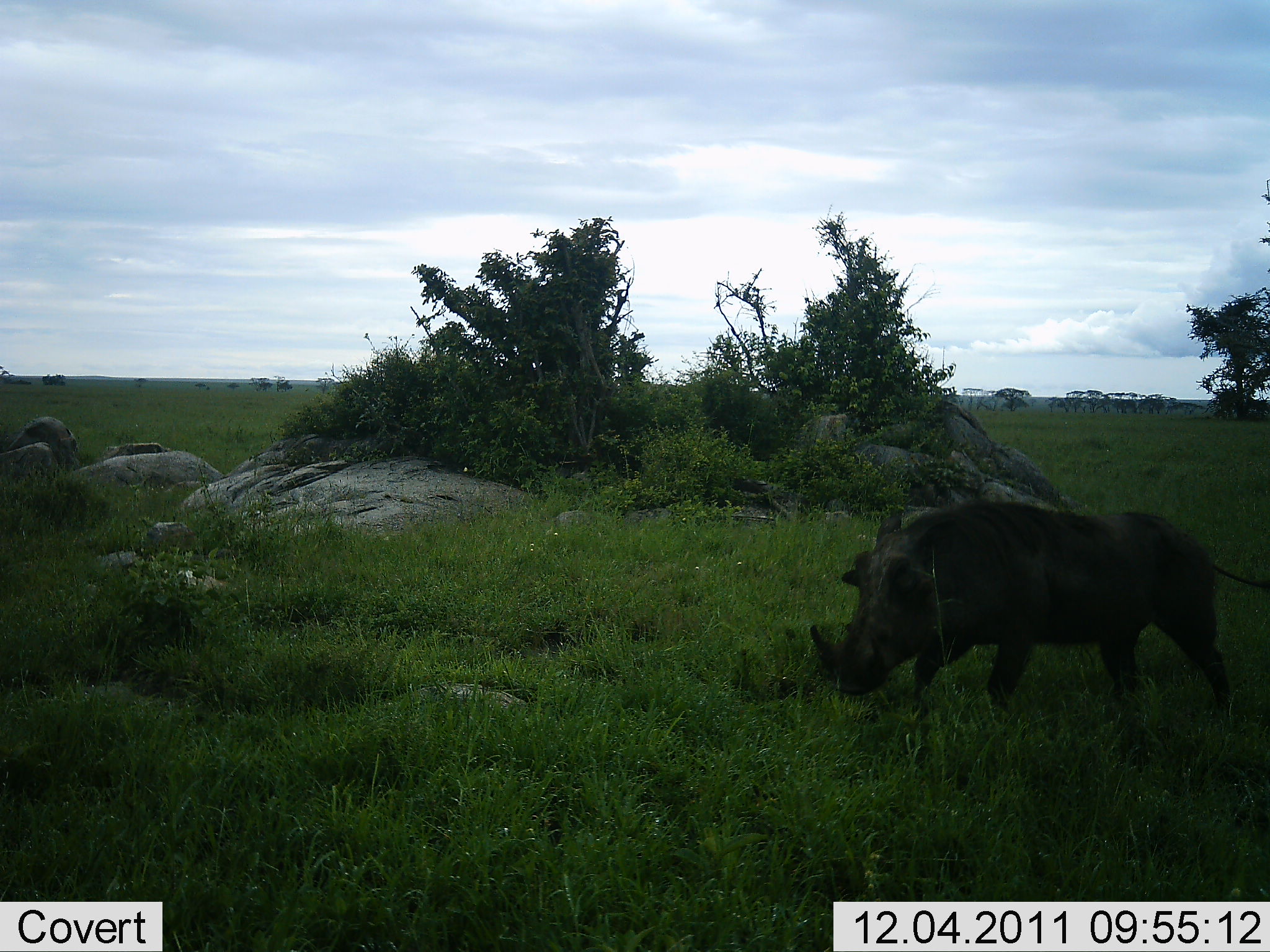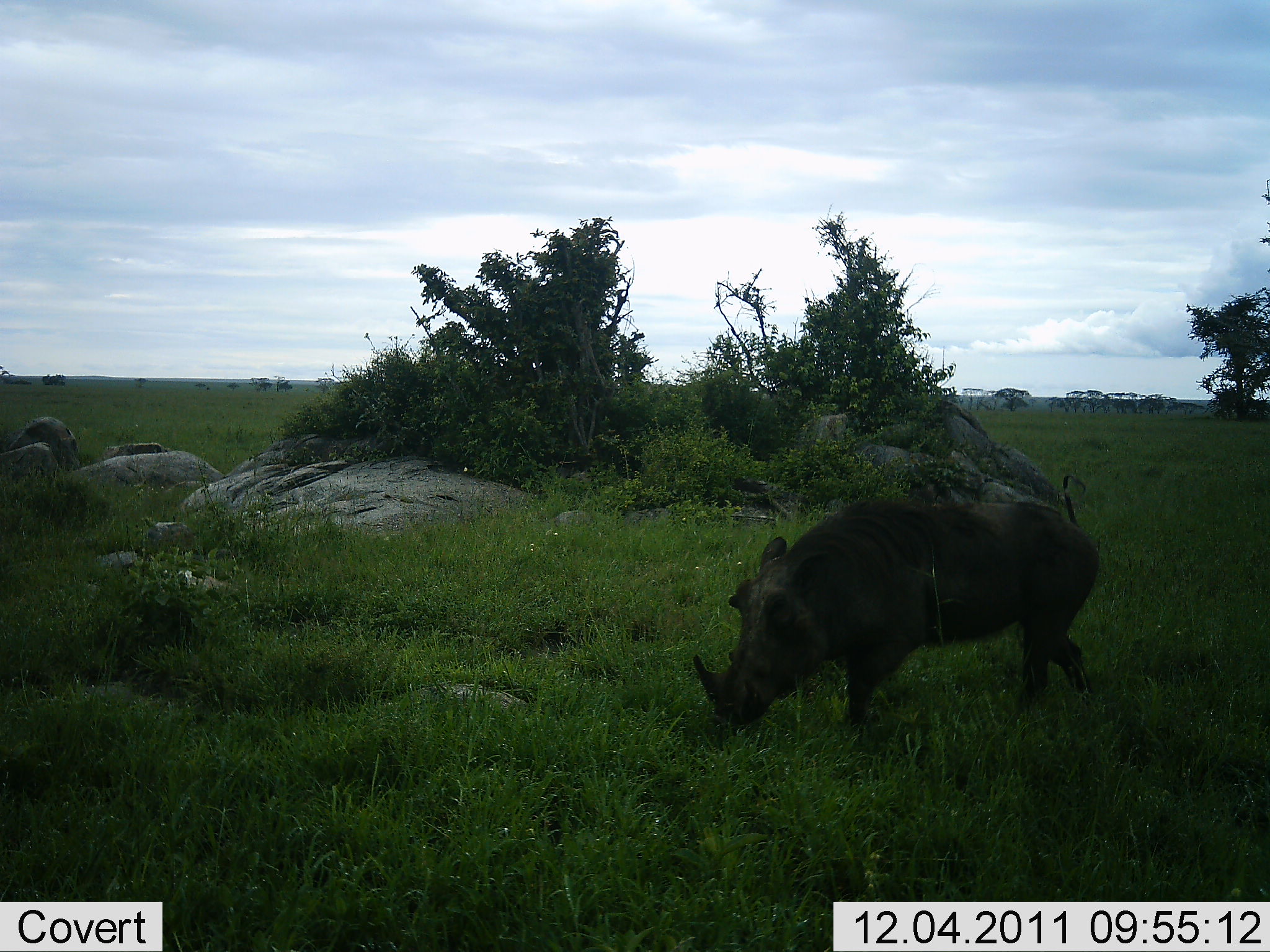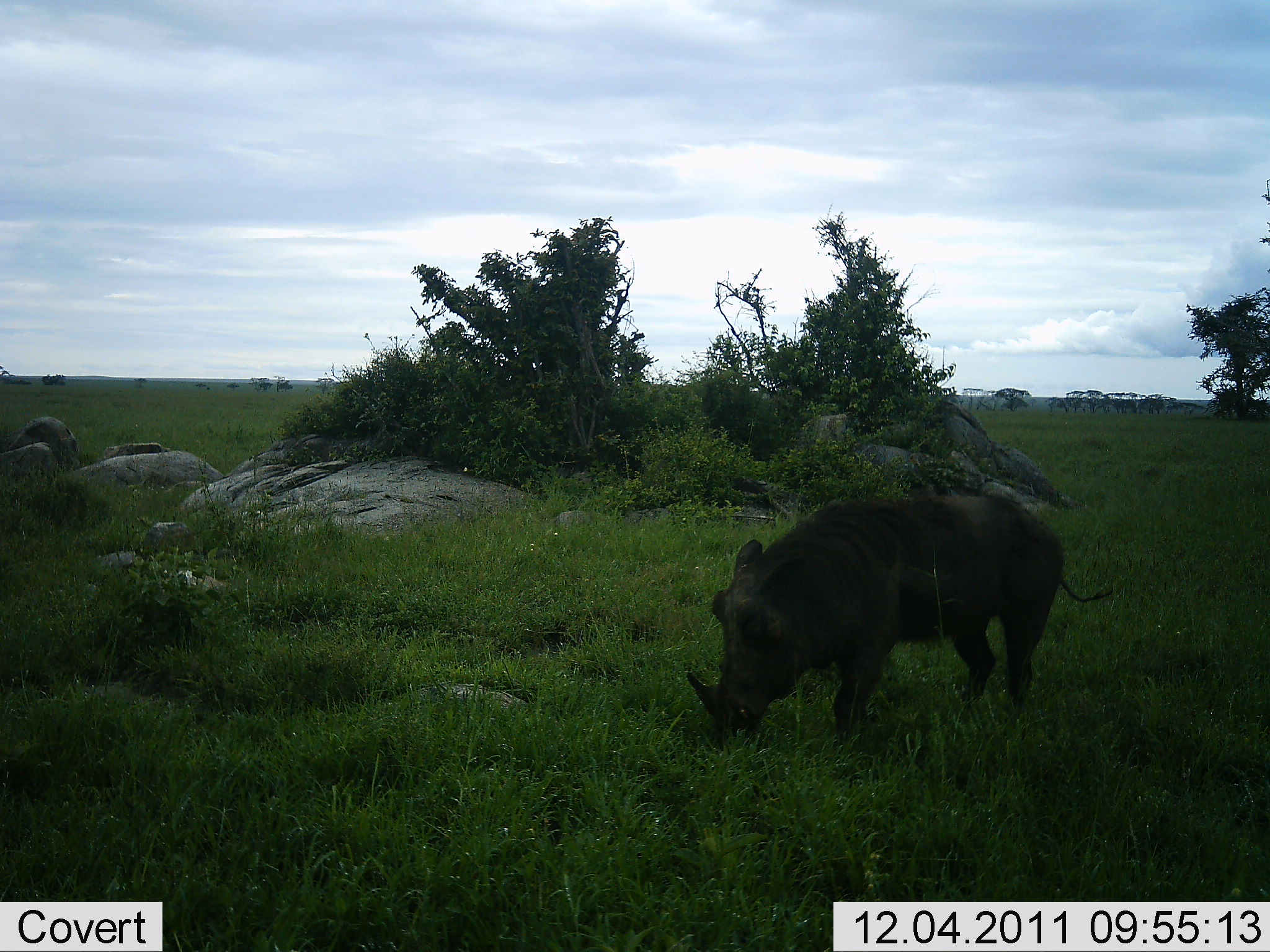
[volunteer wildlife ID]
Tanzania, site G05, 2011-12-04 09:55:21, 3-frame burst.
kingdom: Animalia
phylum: Chordata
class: Mammalia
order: Artiodactyla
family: Suidae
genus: Phacochoerus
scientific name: Phacochoerus africanus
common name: warthog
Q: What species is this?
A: Warthog (Phacochoerus africanus).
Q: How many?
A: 1.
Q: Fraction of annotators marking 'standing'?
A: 0%.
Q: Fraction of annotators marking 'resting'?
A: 0%.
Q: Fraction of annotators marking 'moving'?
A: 67%.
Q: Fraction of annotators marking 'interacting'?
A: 0%.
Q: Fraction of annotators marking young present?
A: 0%.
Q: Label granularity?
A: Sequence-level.